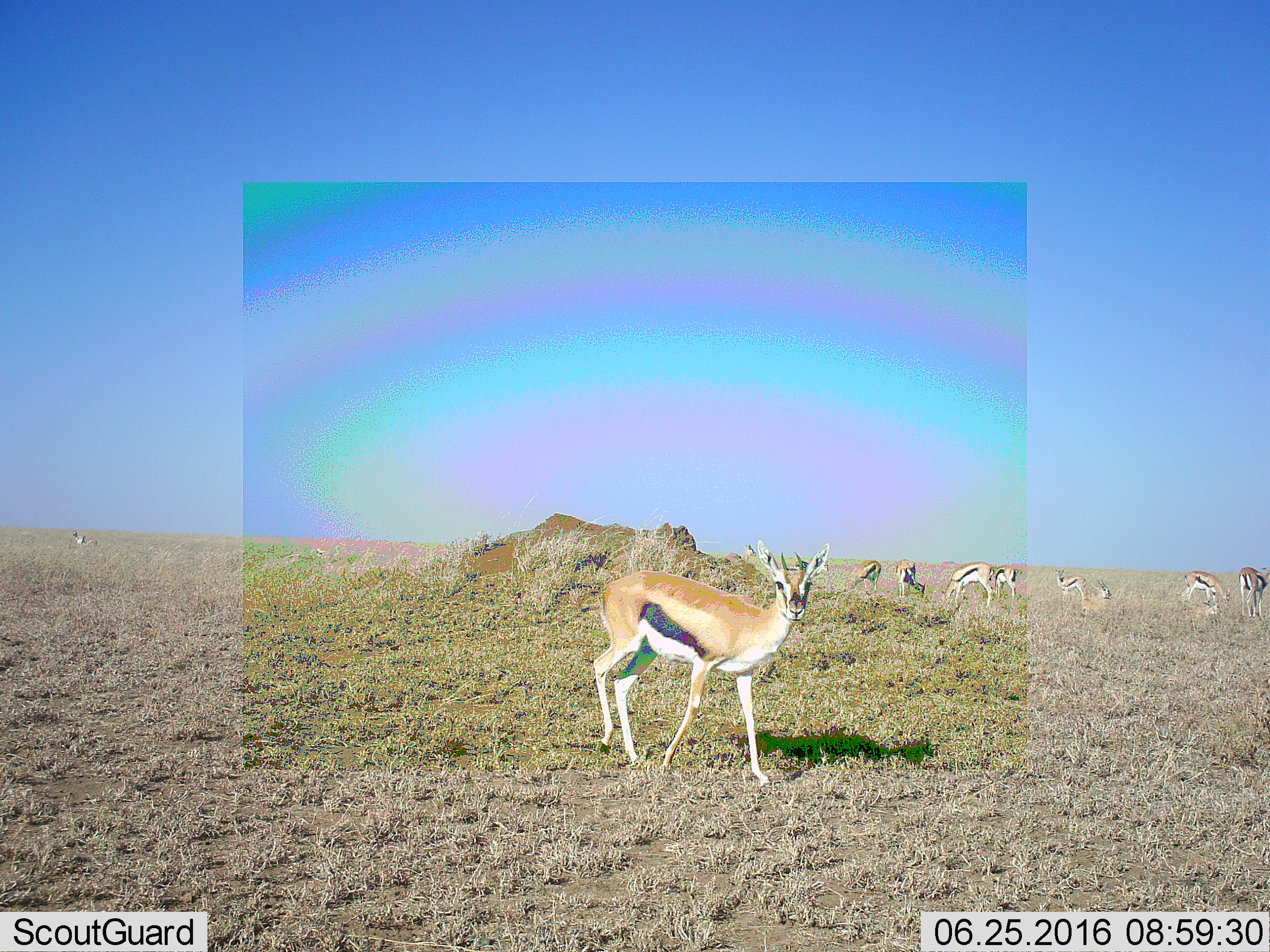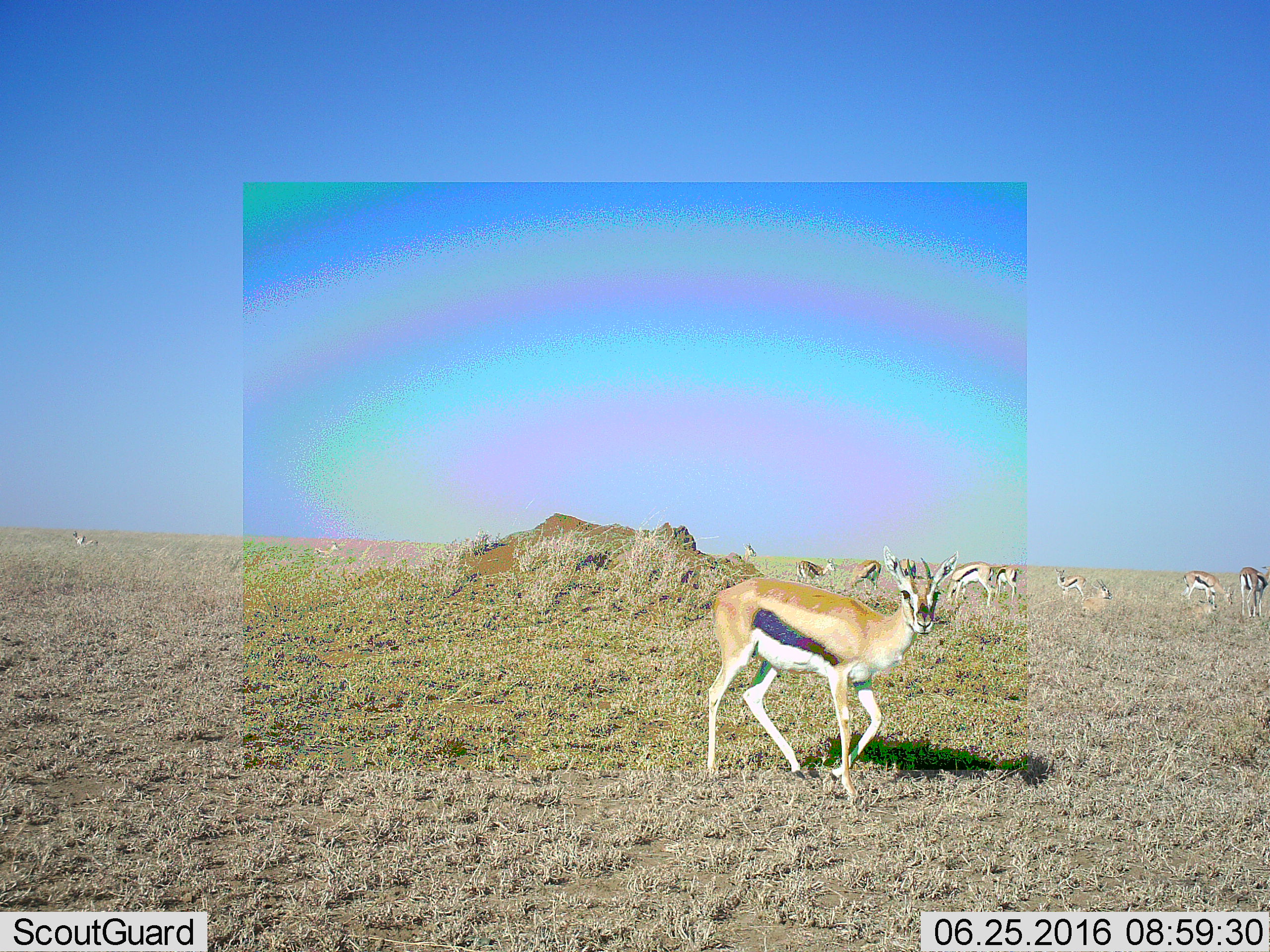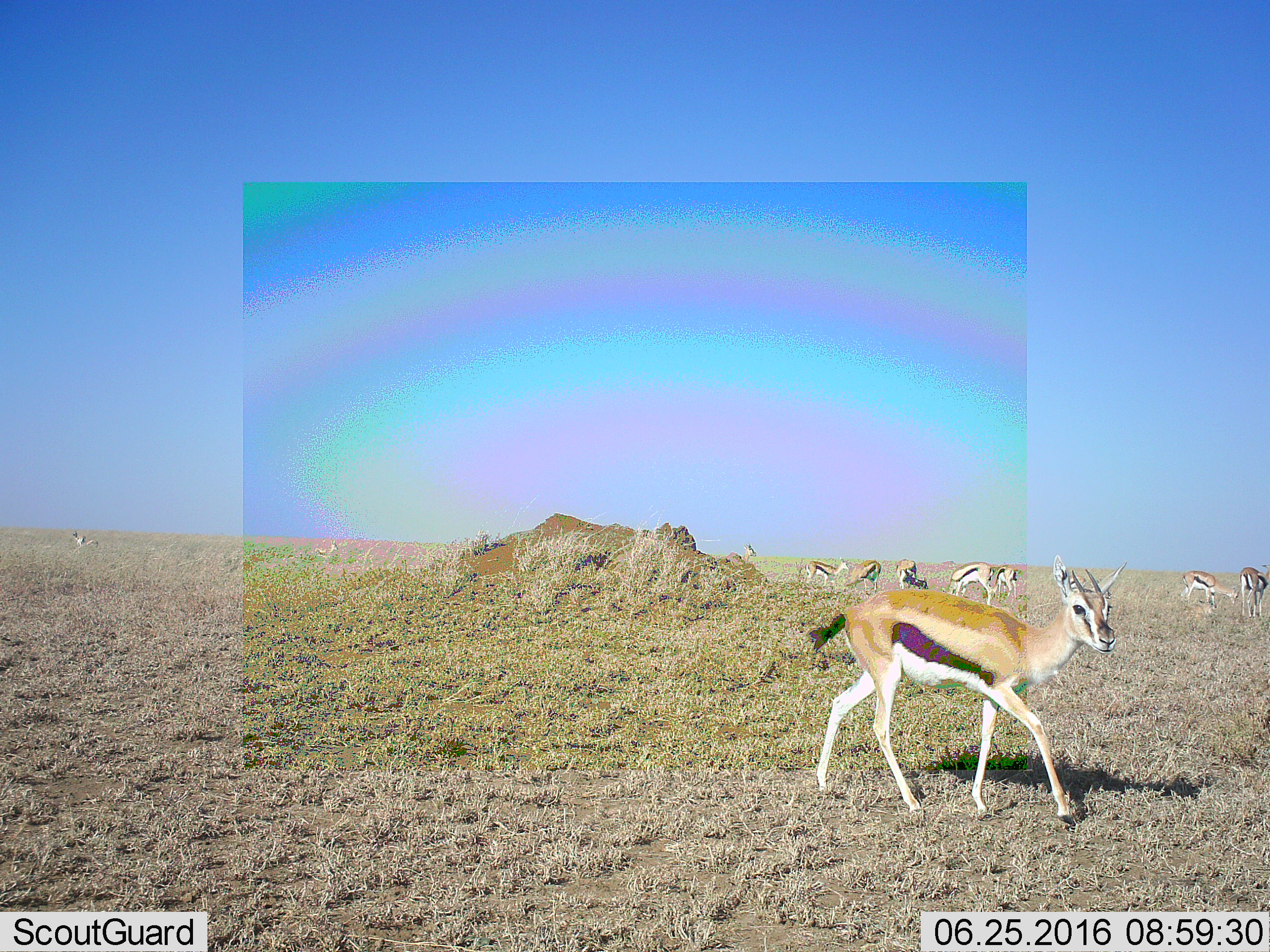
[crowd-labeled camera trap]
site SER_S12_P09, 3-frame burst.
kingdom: Animalia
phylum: Chordata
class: Mammalia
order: Artiodactyla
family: Bovidae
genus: Eudorcas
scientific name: Eudorcas thomsonii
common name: thomson's gazelle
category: gazellethomsons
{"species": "gazellethomsons (thomson's gazelle) (Eudorcas thomsonii)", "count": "11-50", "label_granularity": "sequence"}